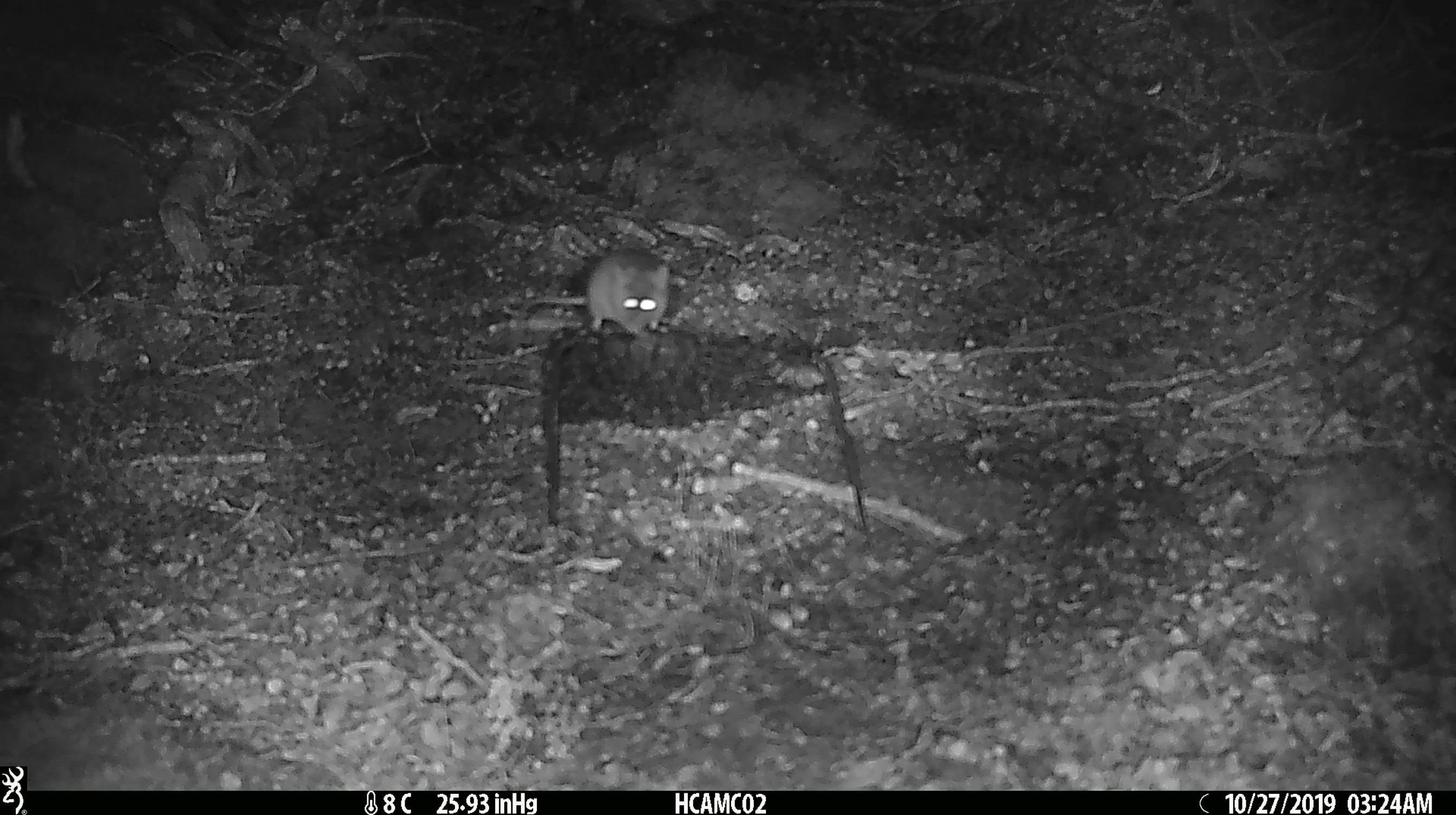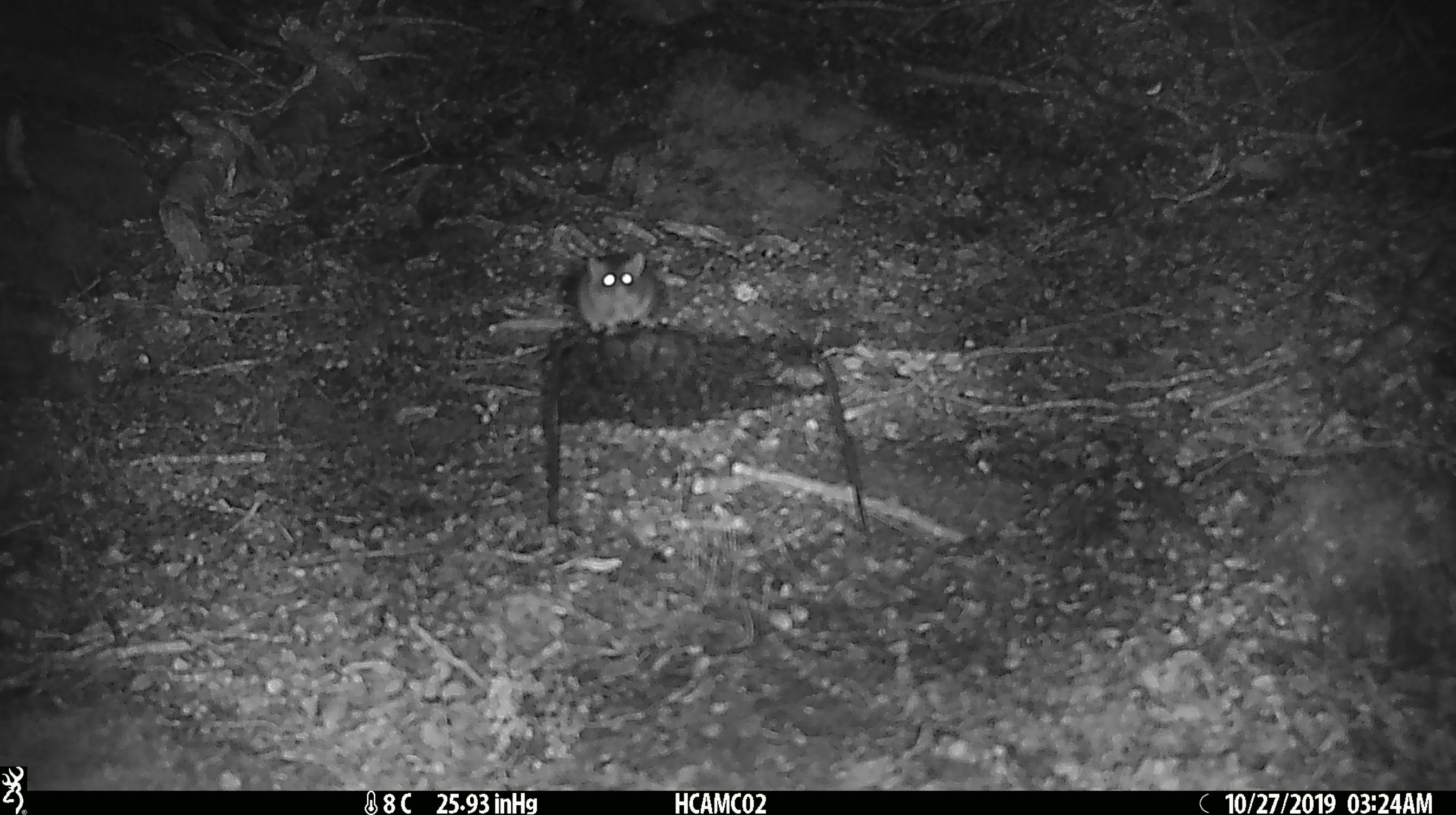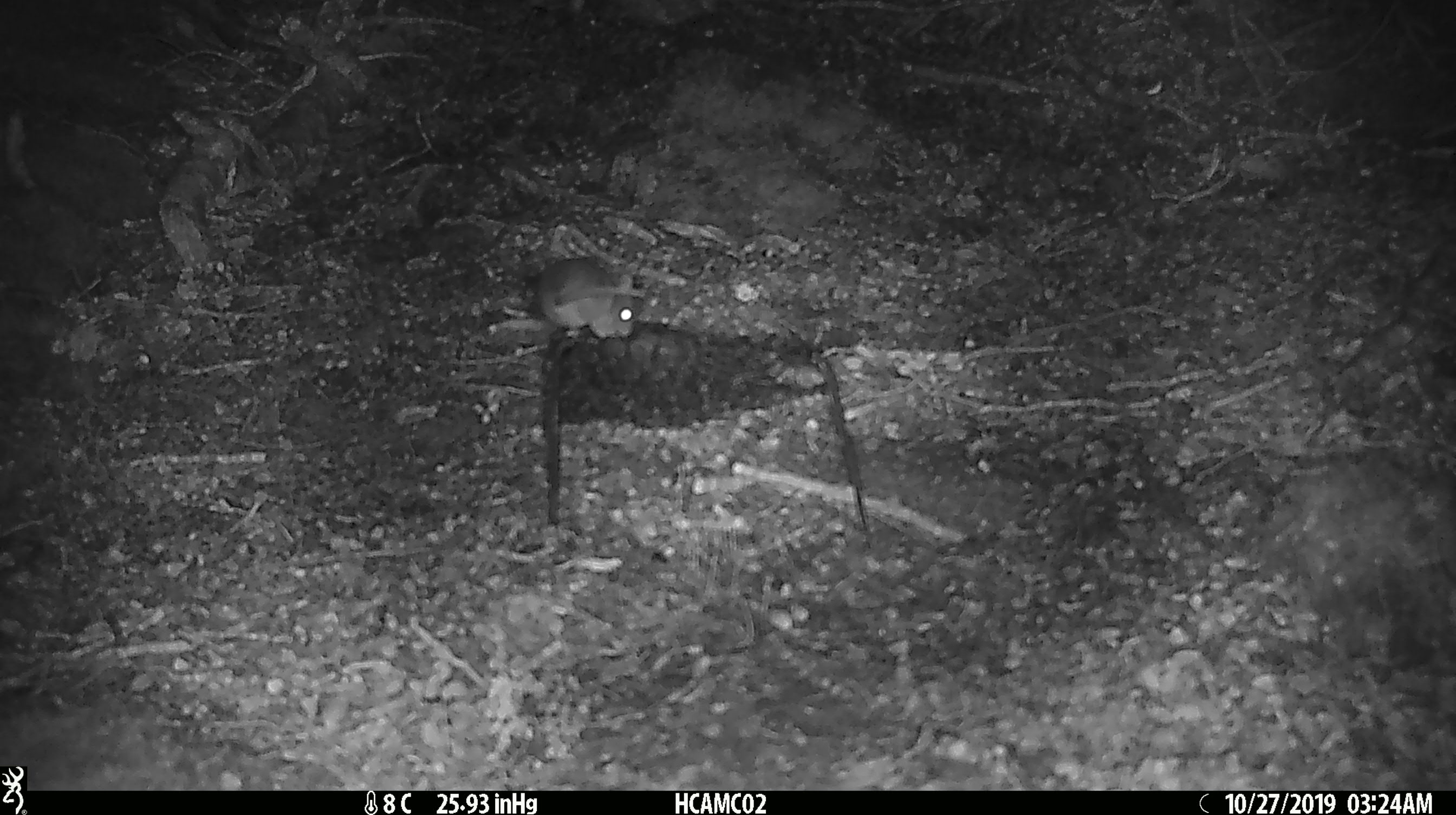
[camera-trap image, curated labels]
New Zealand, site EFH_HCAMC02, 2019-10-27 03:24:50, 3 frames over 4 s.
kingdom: Animalia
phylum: Chordata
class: Mammalia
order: Rodentia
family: Muridae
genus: Mus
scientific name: Mus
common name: mouse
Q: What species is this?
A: Mouse (Mus).